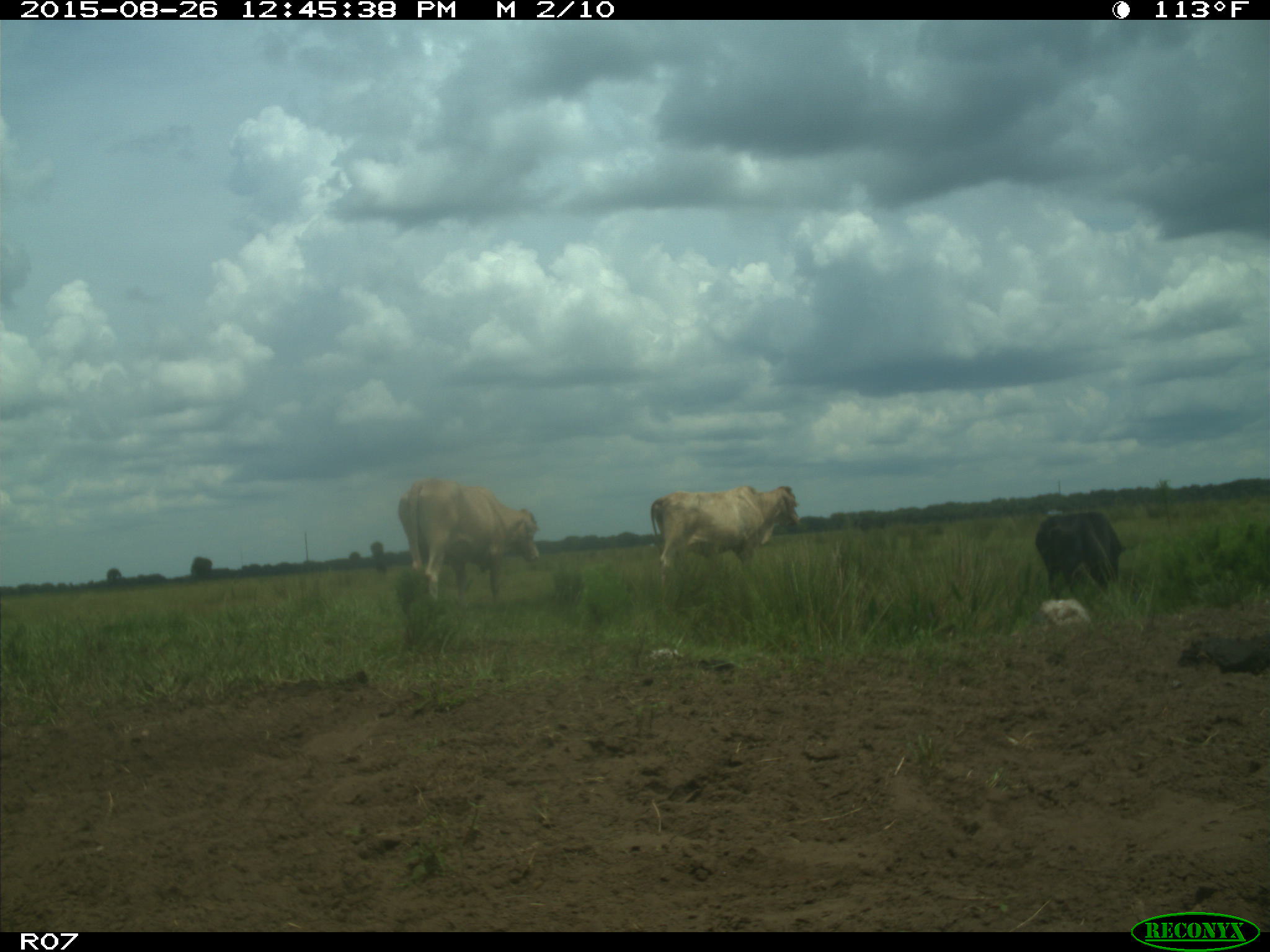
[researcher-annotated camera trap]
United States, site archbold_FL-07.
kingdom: Animalia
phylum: Chordata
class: Mammalia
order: Artiodactyla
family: Bovidae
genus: Bos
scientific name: Bos taurus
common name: domestic cow